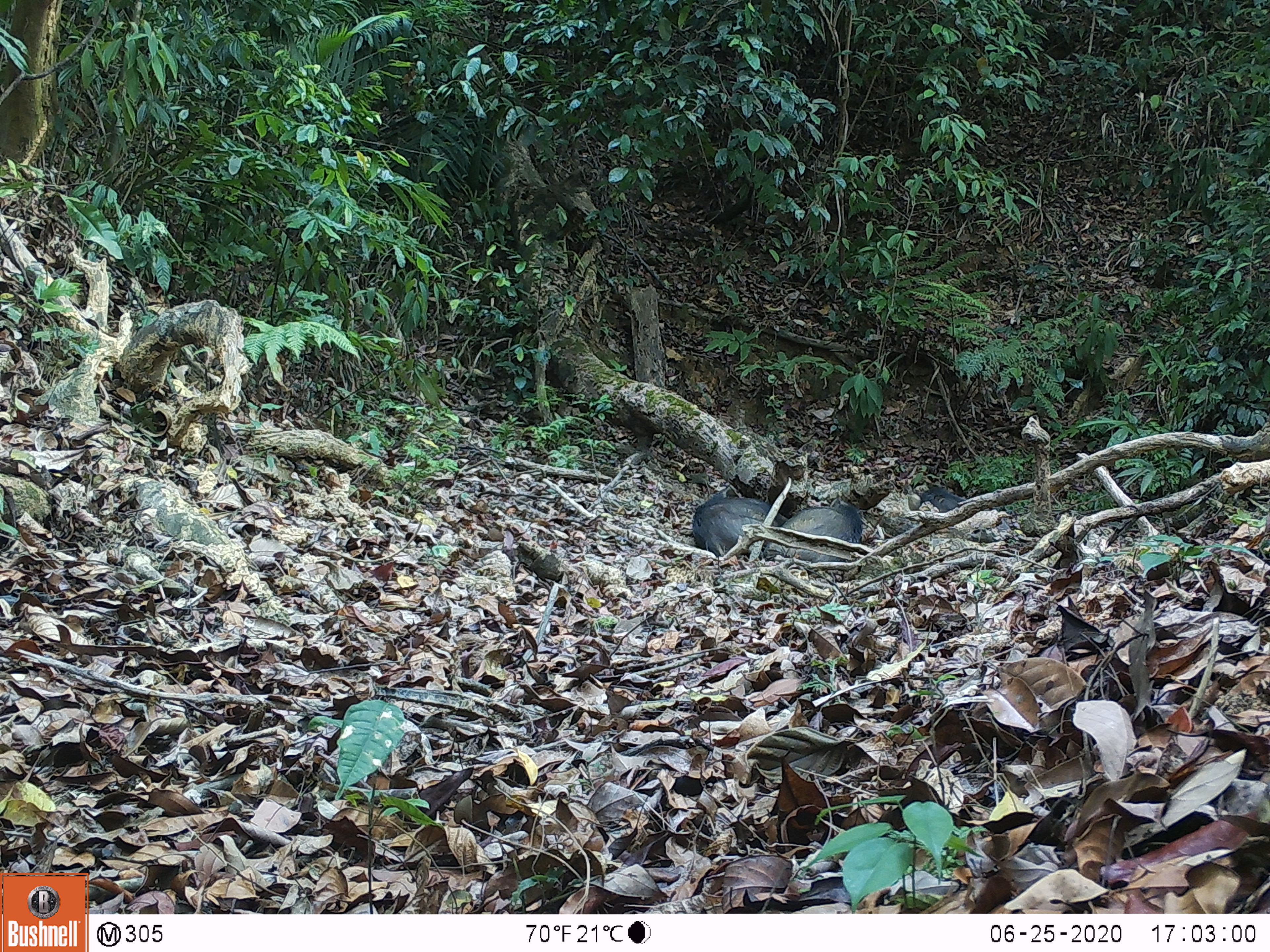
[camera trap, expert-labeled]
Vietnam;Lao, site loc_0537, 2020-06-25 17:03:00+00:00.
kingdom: Animalia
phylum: Chordata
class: Mammalia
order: Artiodactyla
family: Suidae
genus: Sus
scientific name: Sus scrofa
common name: eurasian wild pig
Eurasian wild pig (Sus scrofa). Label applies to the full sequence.